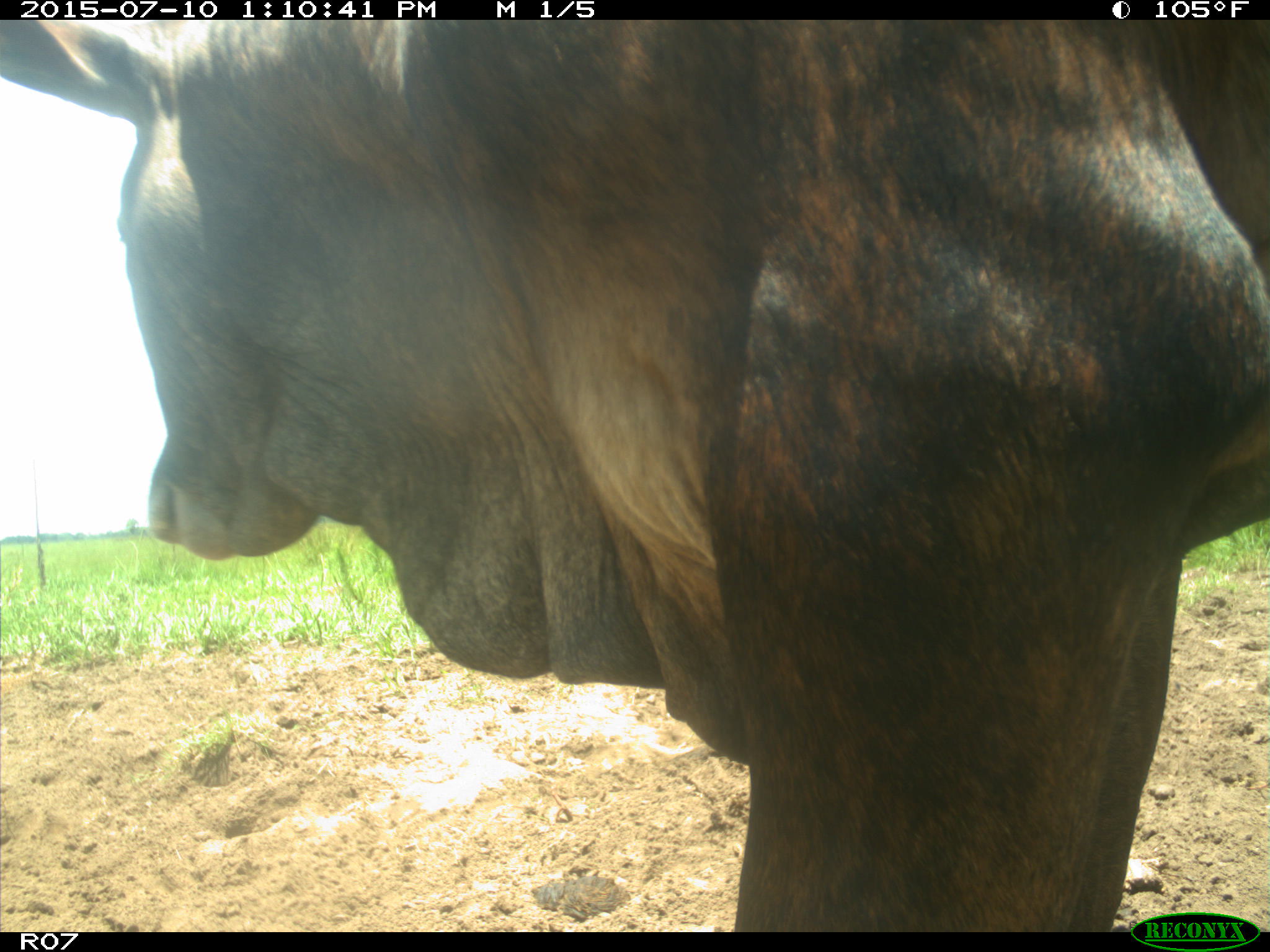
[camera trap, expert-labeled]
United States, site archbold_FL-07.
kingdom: Animalia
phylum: Chordata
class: Mammalia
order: Artiodactyla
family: Bovidae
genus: Bos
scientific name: Bos taurus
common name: domestic cow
Bos taurus (domestic cow).